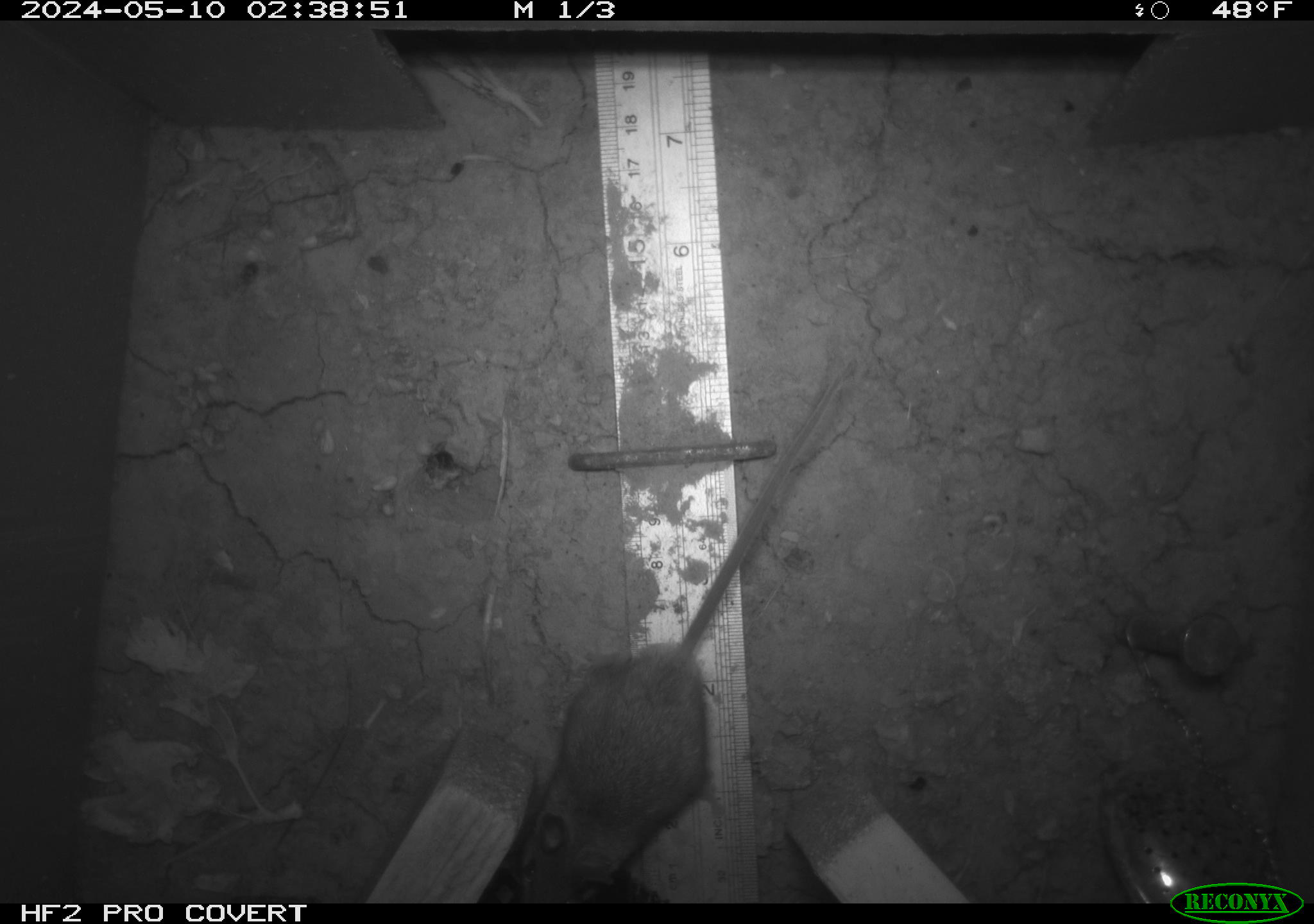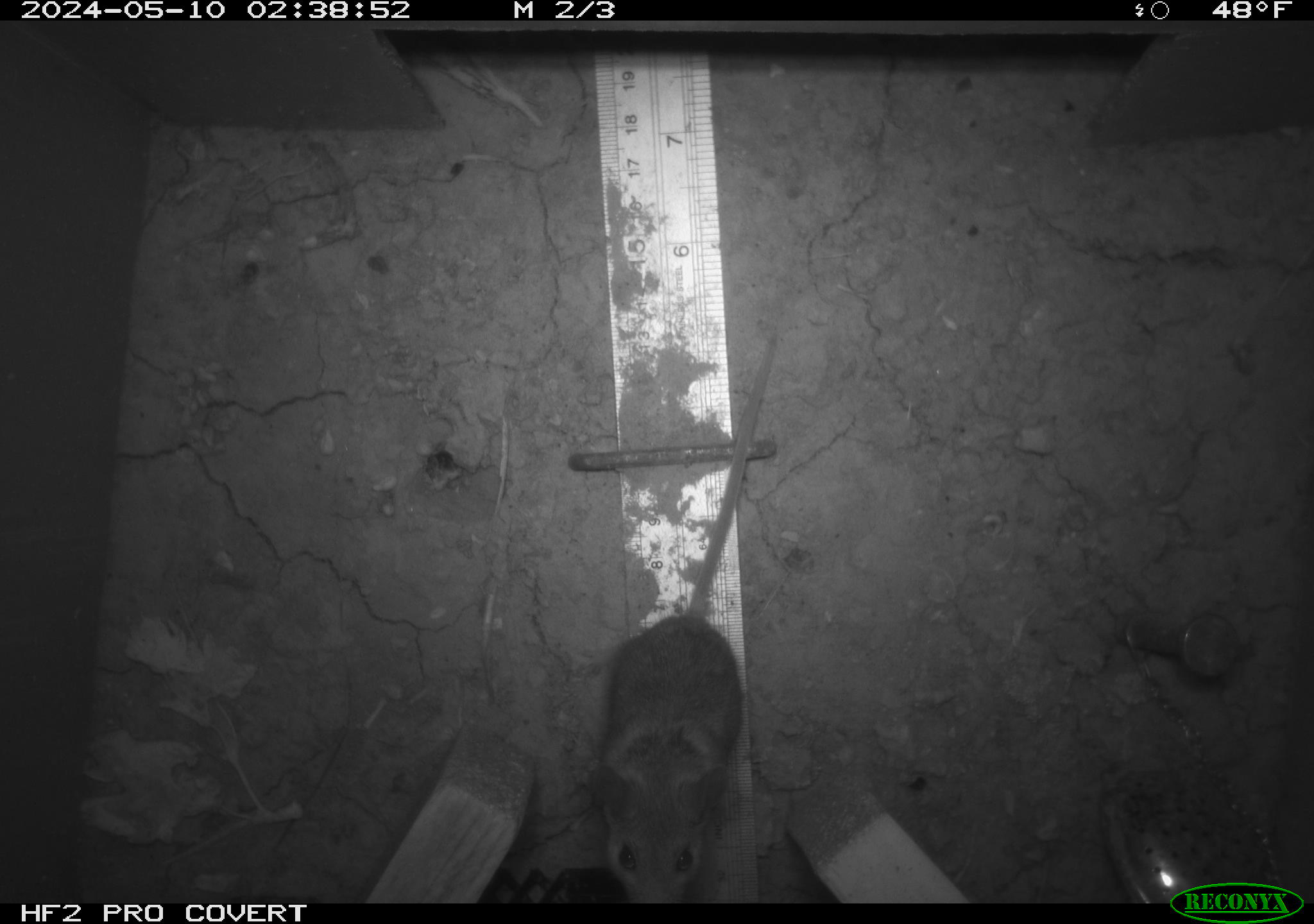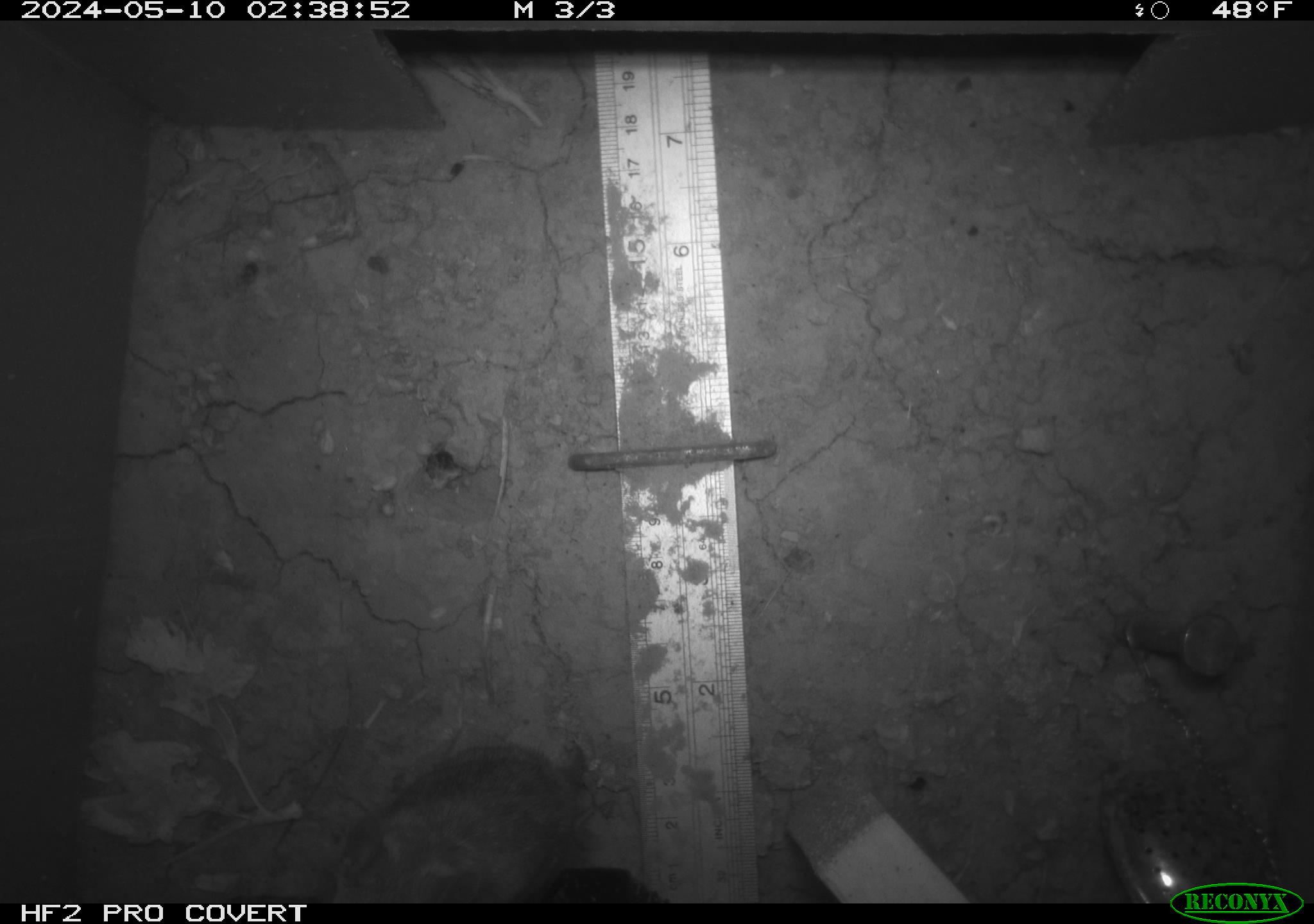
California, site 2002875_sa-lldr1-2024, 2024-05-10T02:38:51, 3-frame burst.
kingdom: Animalia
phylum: Chordata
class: Mammalia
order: Rodentia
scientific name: Rodentia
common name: mouse species